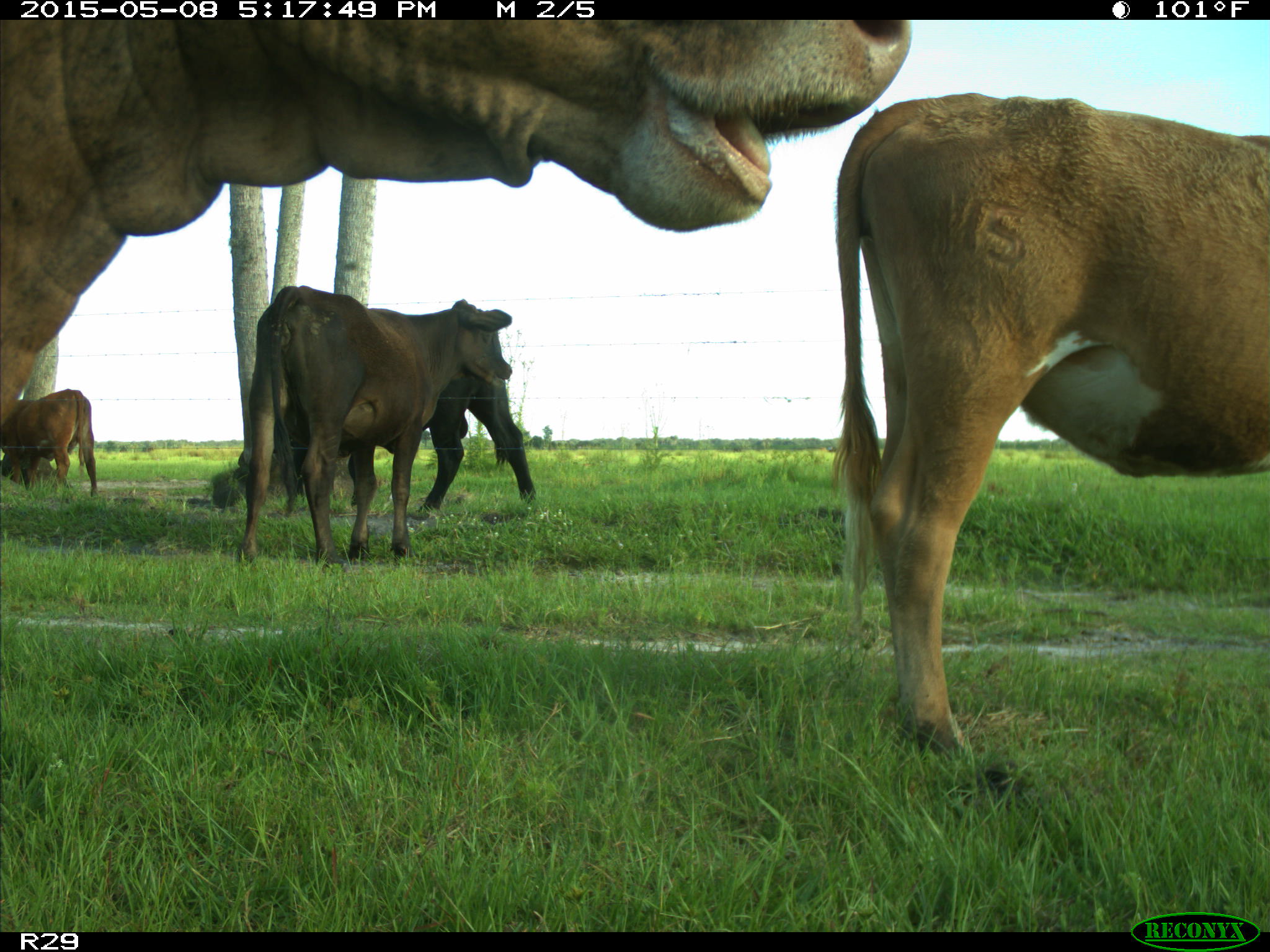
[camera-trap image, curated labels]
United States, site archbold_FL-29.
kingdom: Animalia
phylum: Chordata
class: Mammalia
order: Artiodactyla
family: Bovidae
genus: Bos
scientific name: Bos taurus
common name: domestic cow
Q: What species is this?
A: Bos taurus (domestic cow).